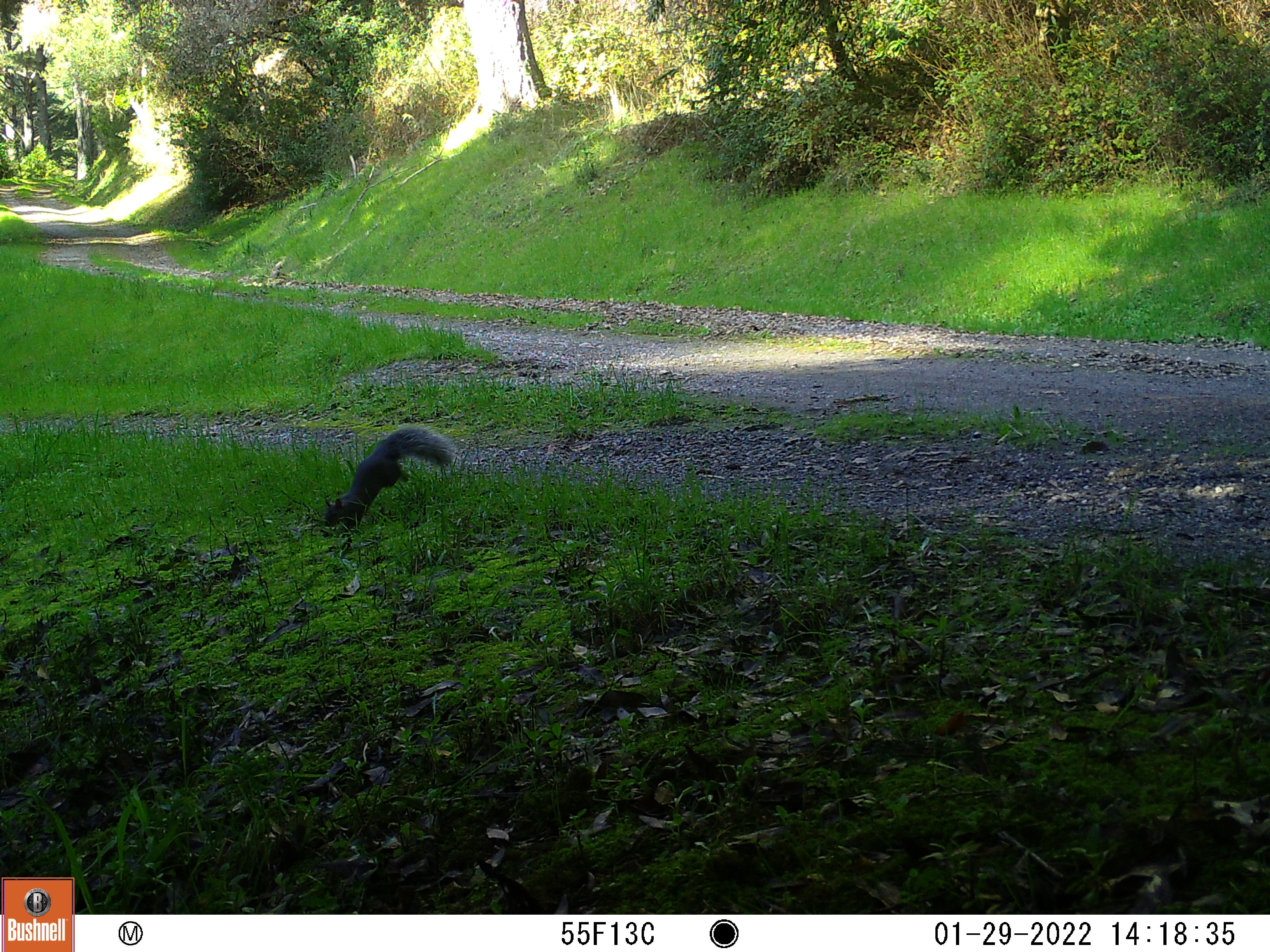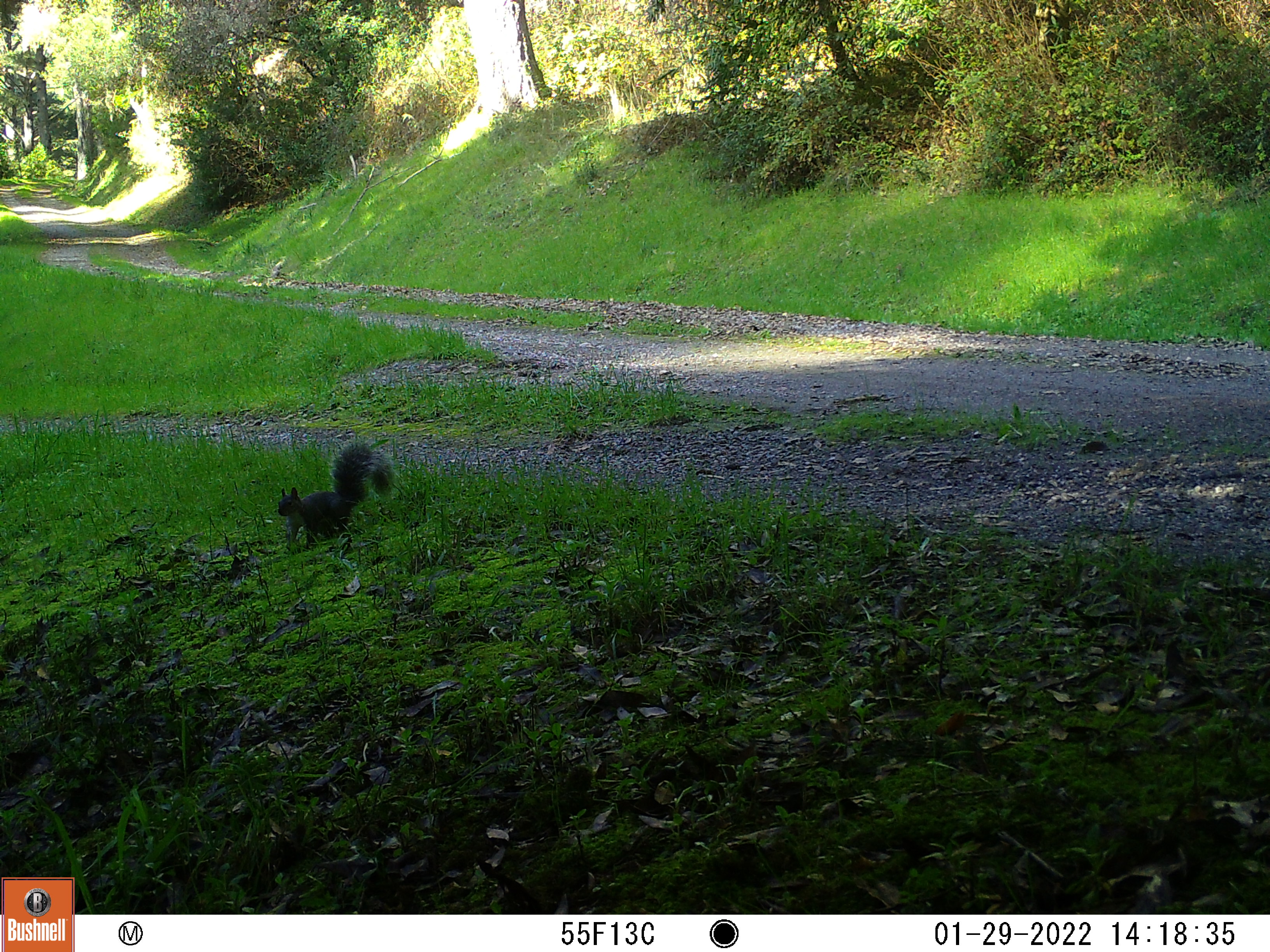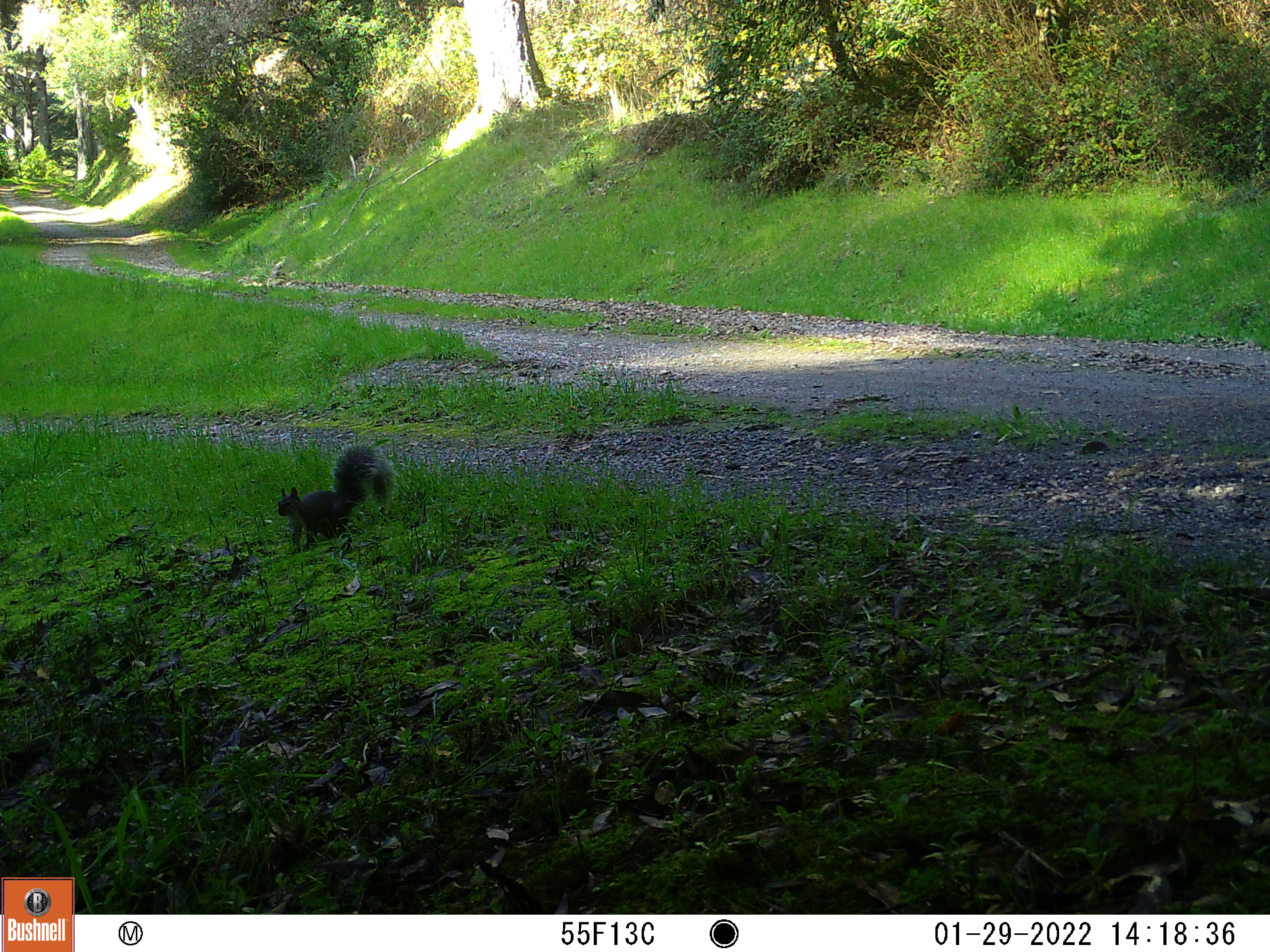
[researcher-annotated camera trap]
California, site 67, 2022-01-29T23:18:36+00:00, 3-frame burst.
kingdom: Animalia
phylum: Chordata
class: Mammalia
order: Rodentia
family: Sciuridae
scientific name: Sciuridae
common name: squirrel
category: unknown squirrel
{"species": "unknown squirrel (squirrel) (Sciuridae)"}